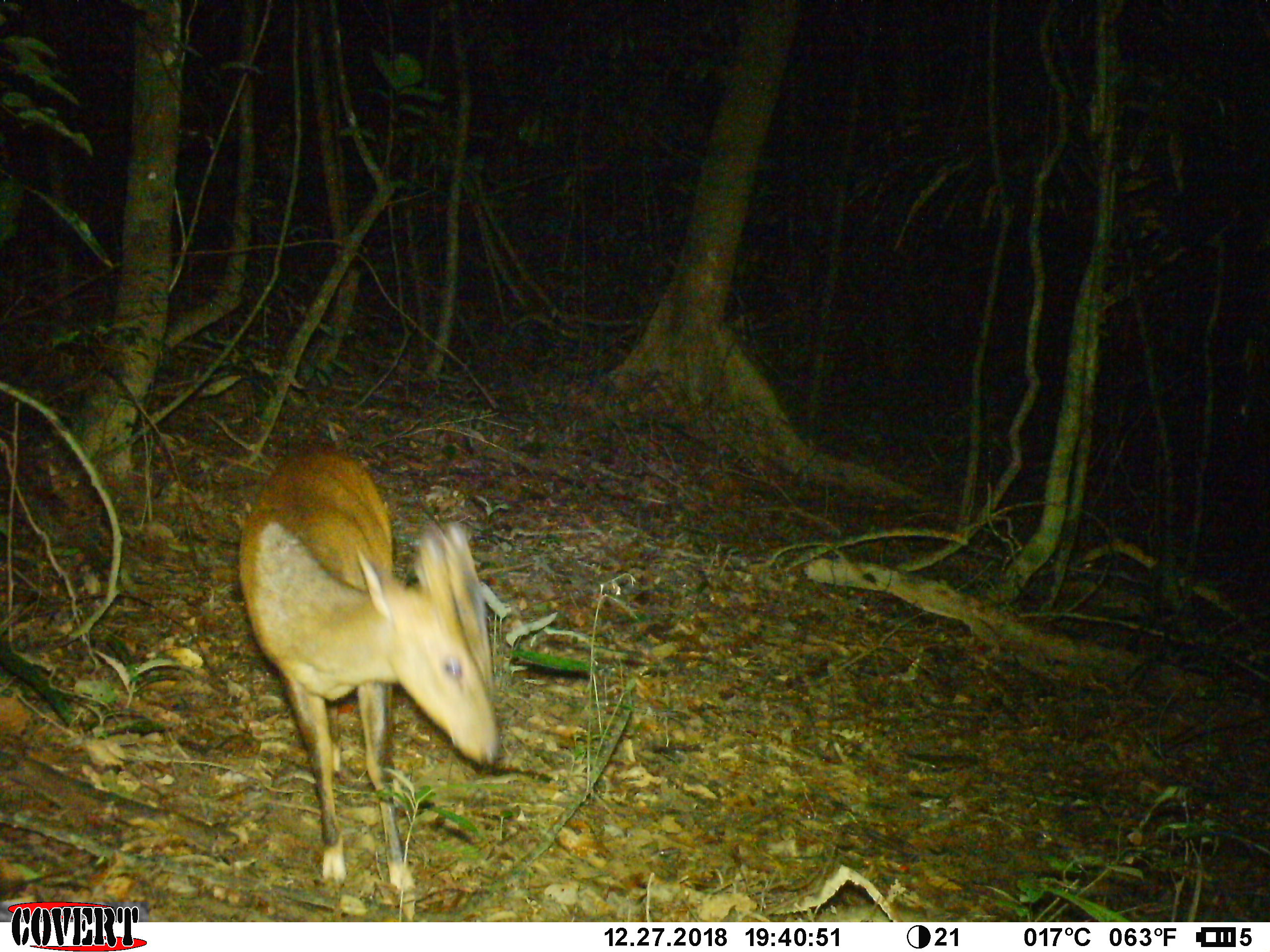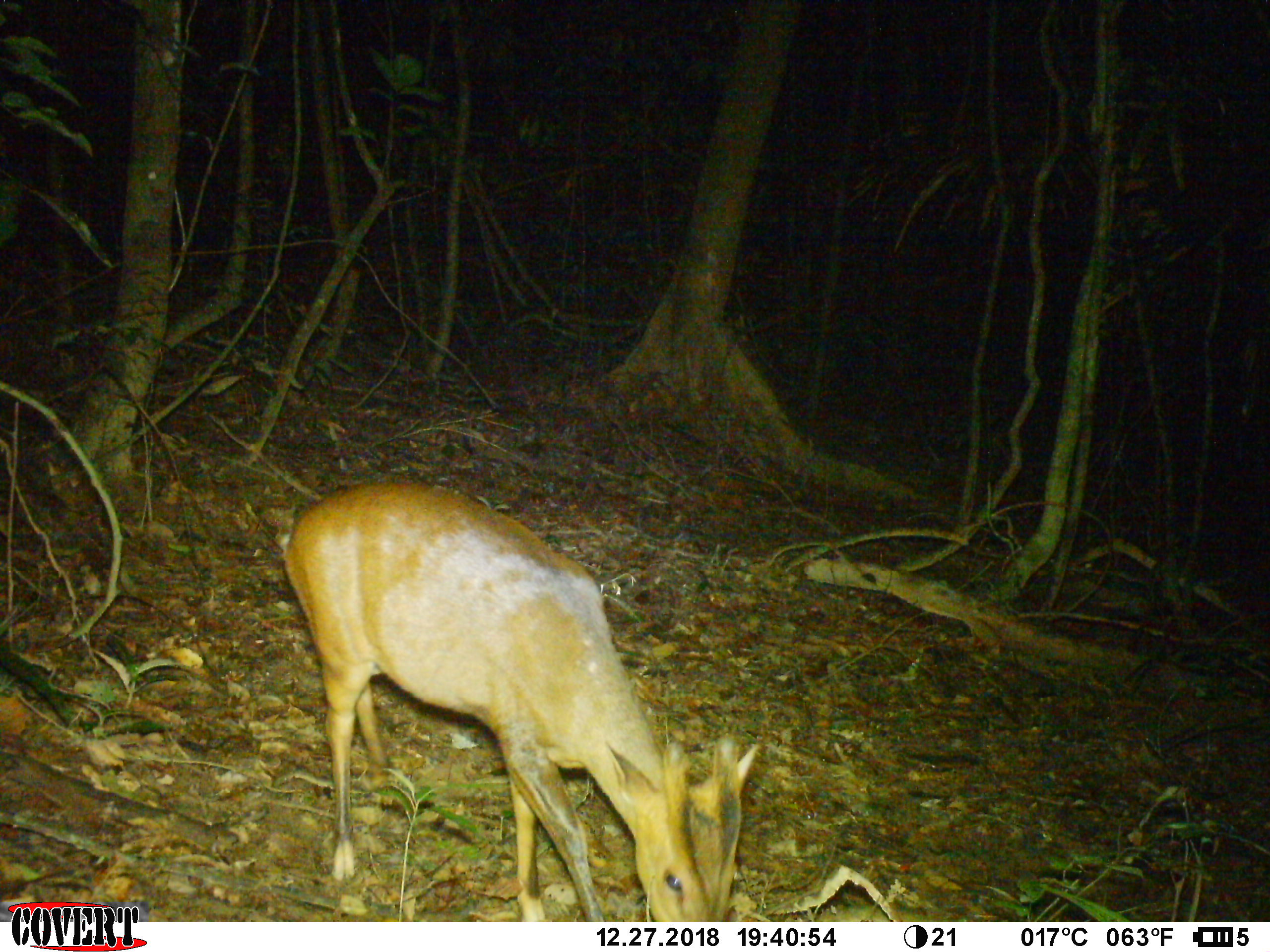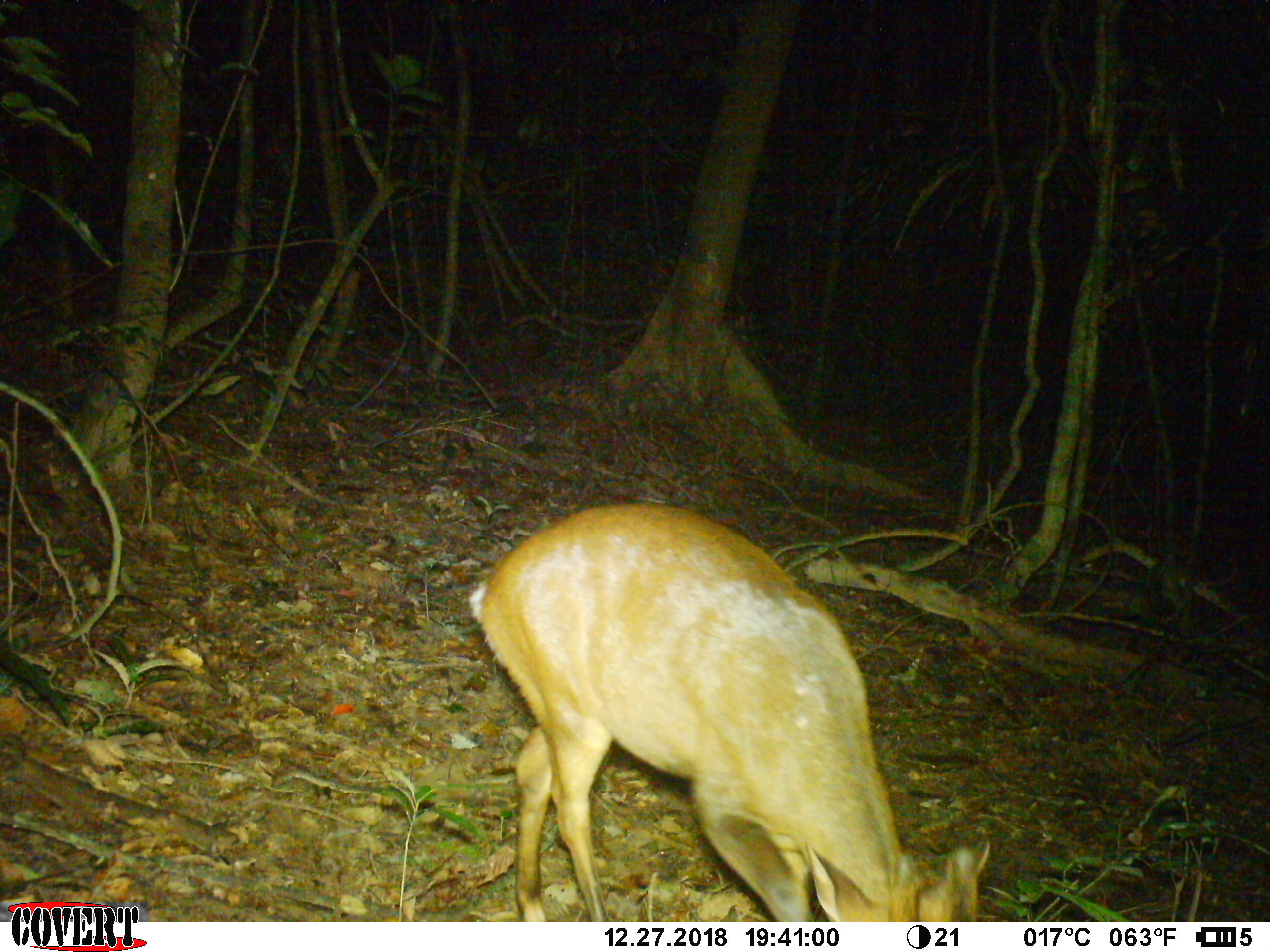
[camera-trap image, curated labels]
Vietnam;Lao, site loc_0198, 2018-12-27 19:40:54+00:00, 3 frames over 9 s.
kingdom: Animalia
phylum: Chordata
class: Mammalia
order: Artiodactyla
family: Cervidae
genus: Muntiacus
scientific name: Muntiacus vuquangensis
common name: large-antlered muntjac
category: large antlered muntjac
Large antlered muntjac (large-antlered muntjac) (Muntiacus vuquangensis). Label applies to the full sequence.